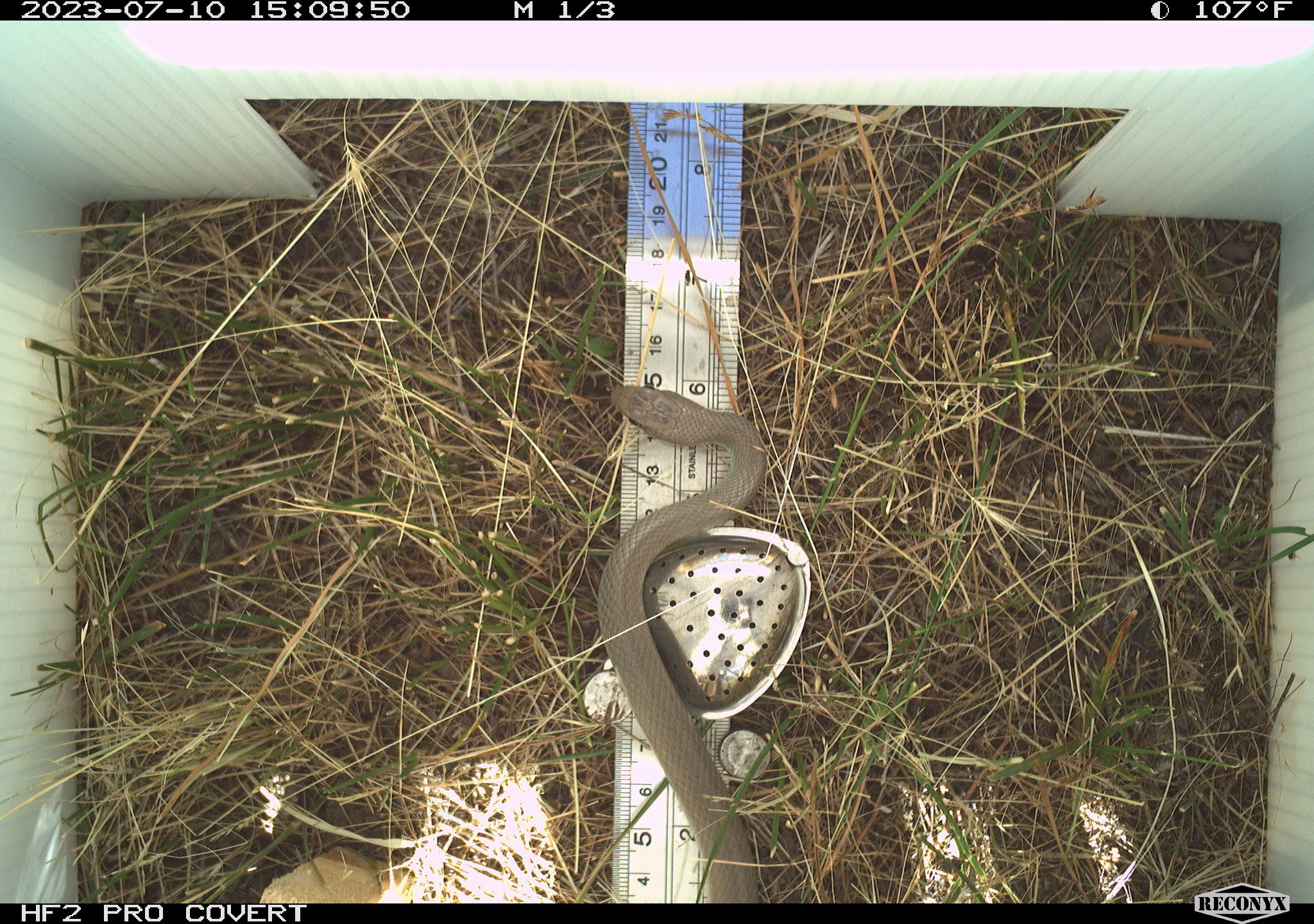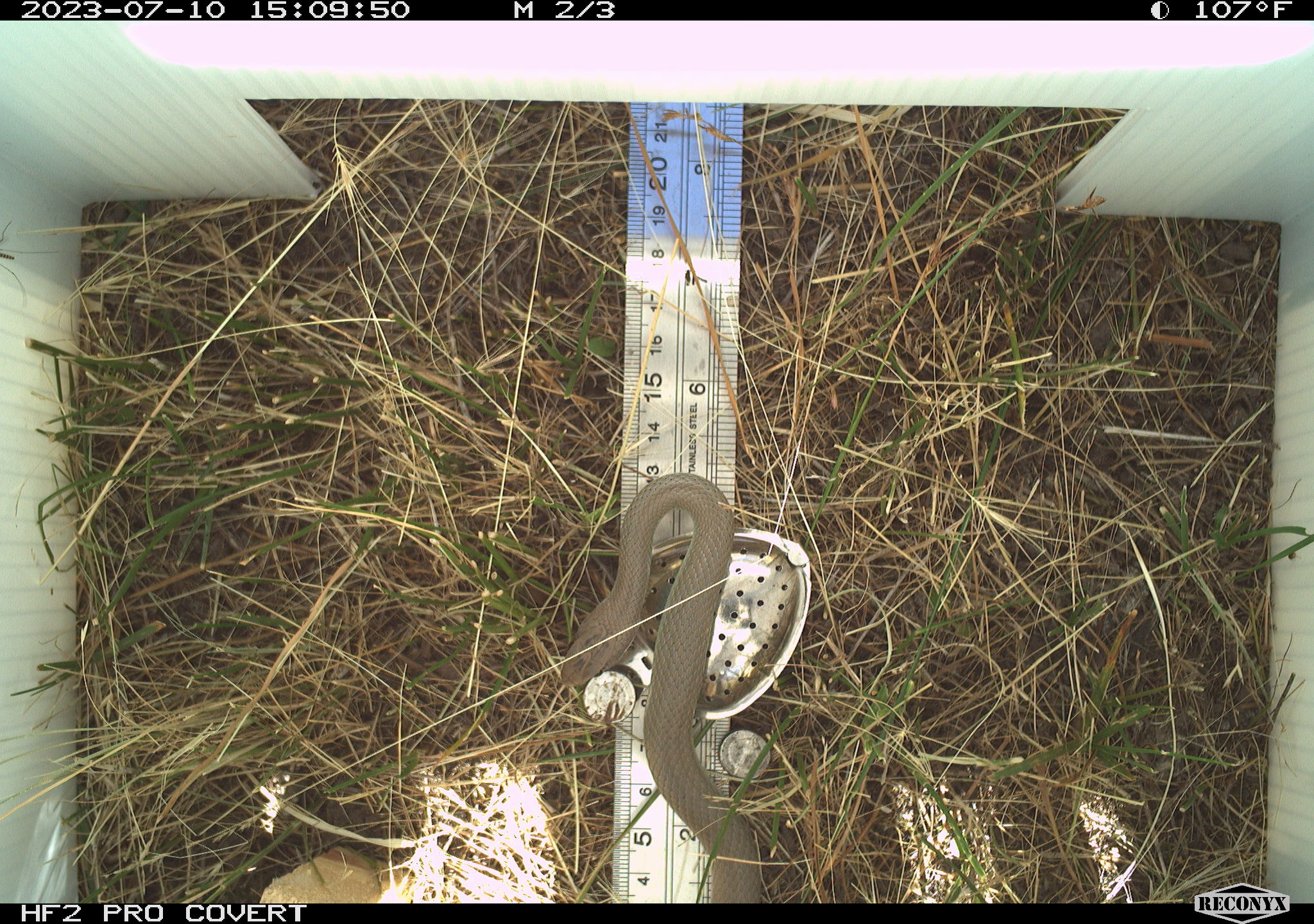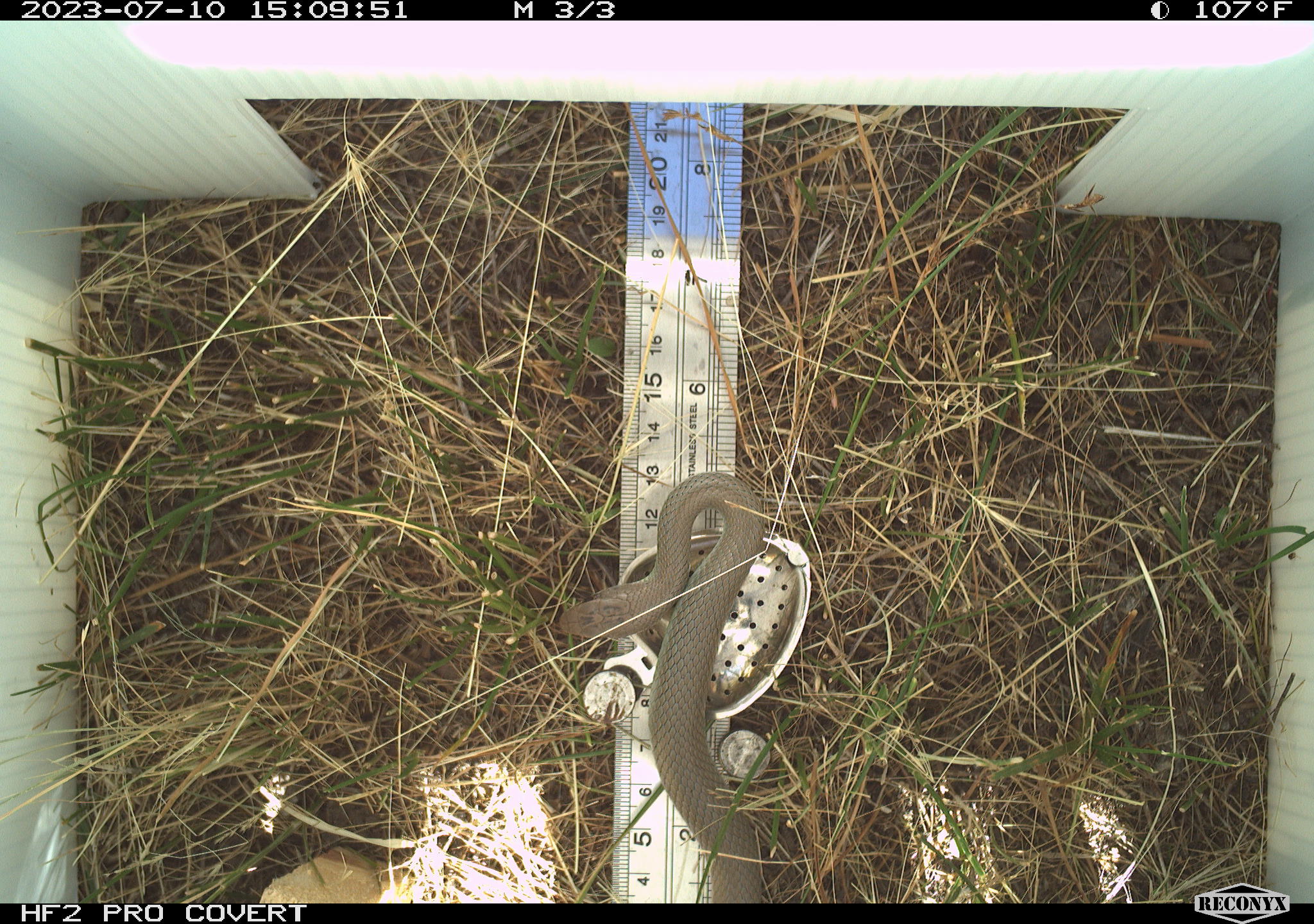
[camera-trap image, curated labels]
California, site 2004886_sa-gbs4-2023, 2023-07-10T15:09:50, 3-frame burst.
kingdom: Animalia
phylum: Chordata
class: Reptilia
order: Squamata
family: Colubridae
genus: Coluber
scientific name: Coluber constrictor mormon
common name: western yellow-bellied racer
Western yellow-bellied racer (Coluber constrictor mormon).